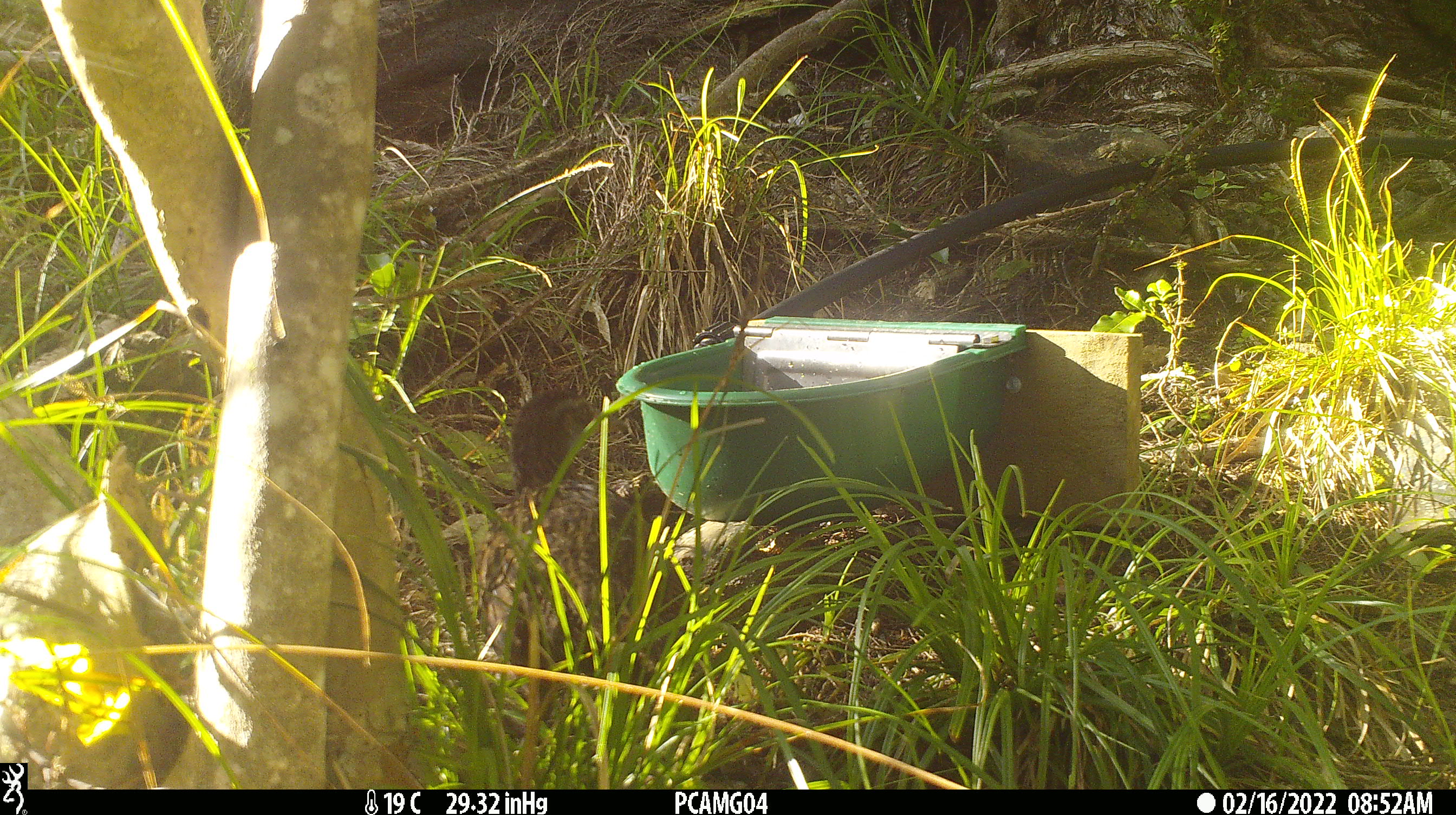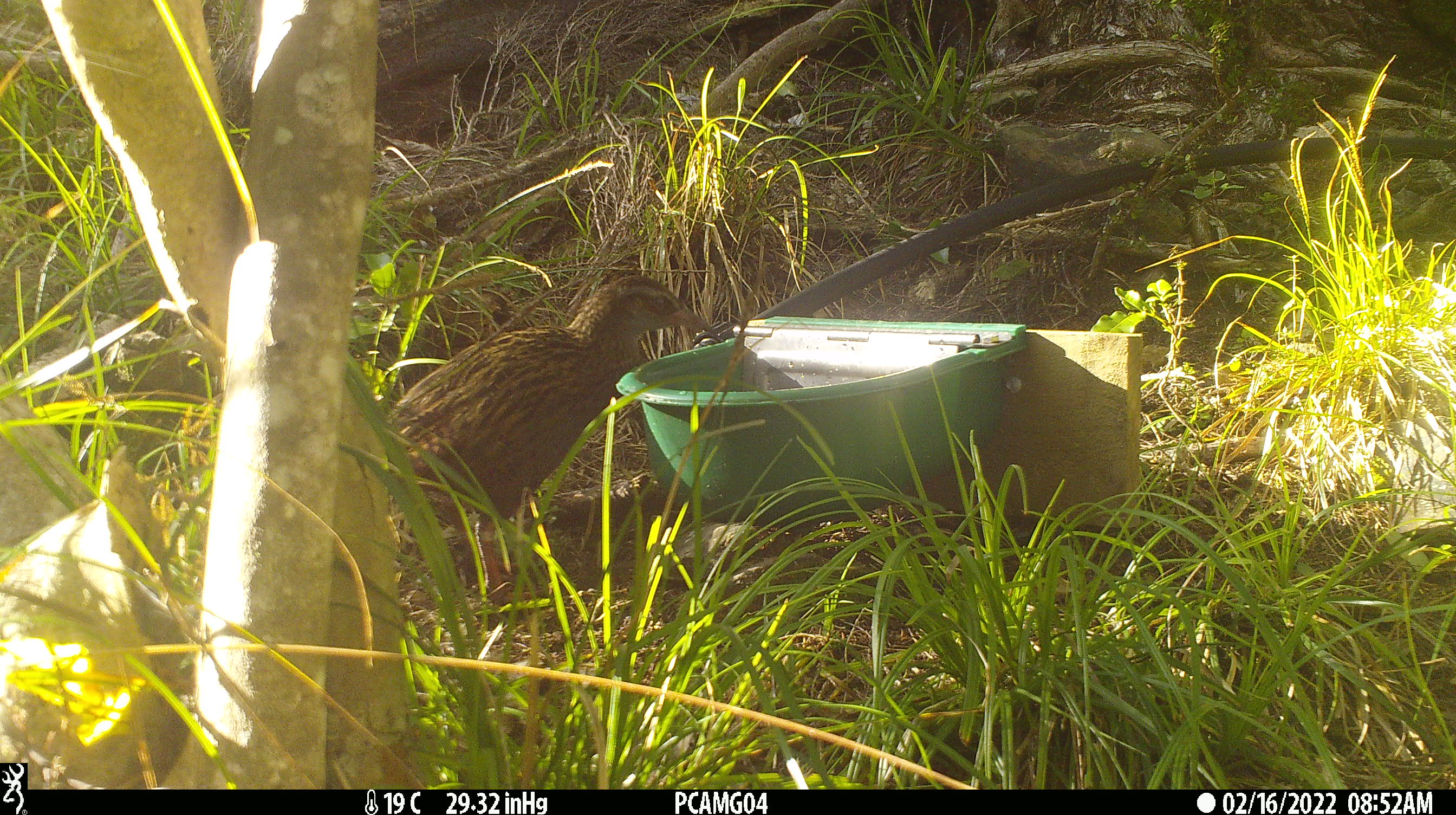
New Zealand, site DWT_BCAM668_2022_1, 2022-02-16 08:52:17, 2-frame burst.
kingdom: Animalia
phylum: Chordata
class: Aves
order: Gruiformes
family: Rallidae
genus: Gallirallus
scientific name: Gallirallus australis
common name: weka